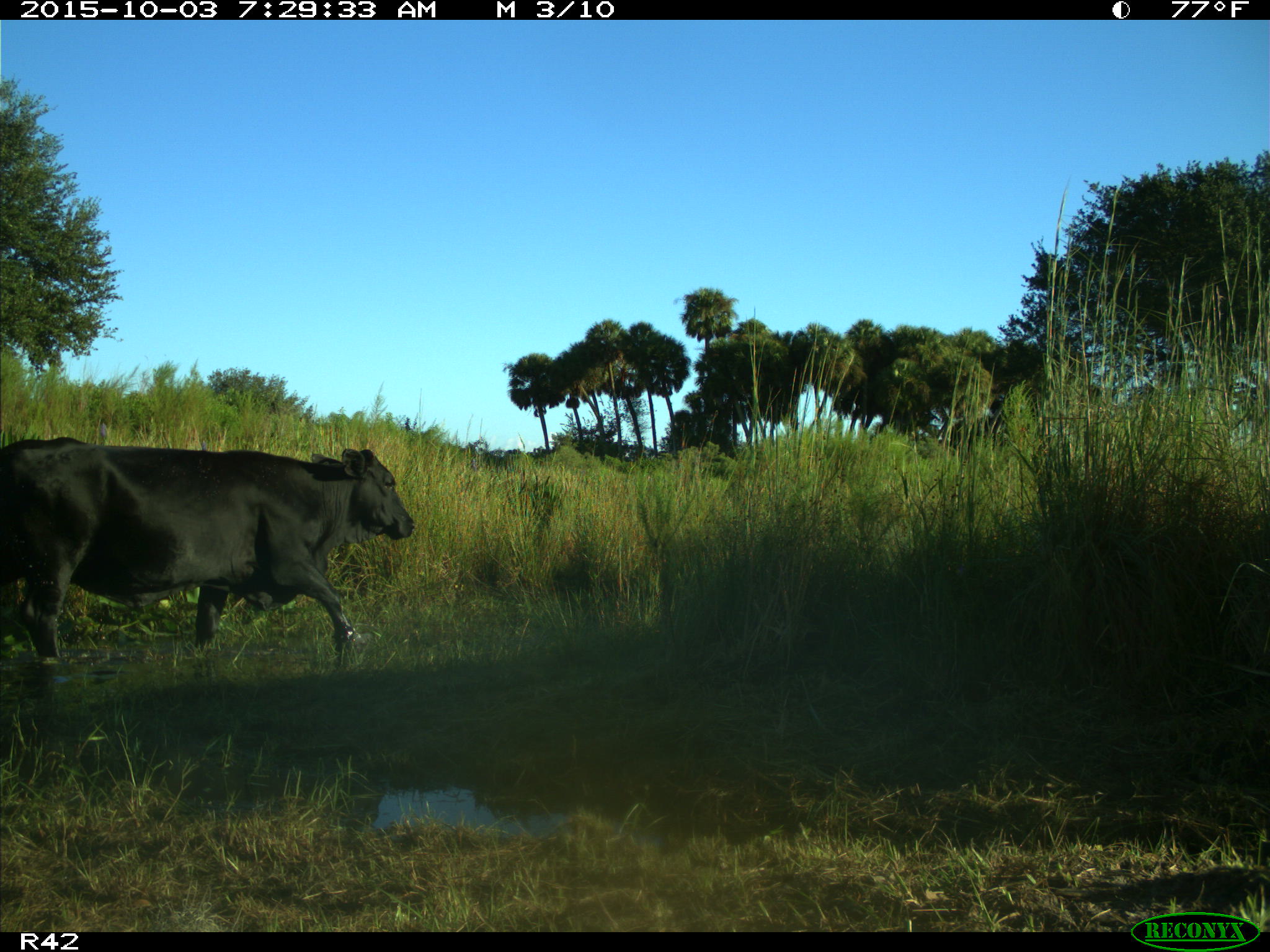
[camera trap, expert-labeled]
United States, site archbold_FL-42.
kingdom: Animalia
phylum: Chordata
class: Mammalia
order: Artiodactyla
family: Bovidae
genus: Bos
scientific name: Bos taurus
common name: domestic cow